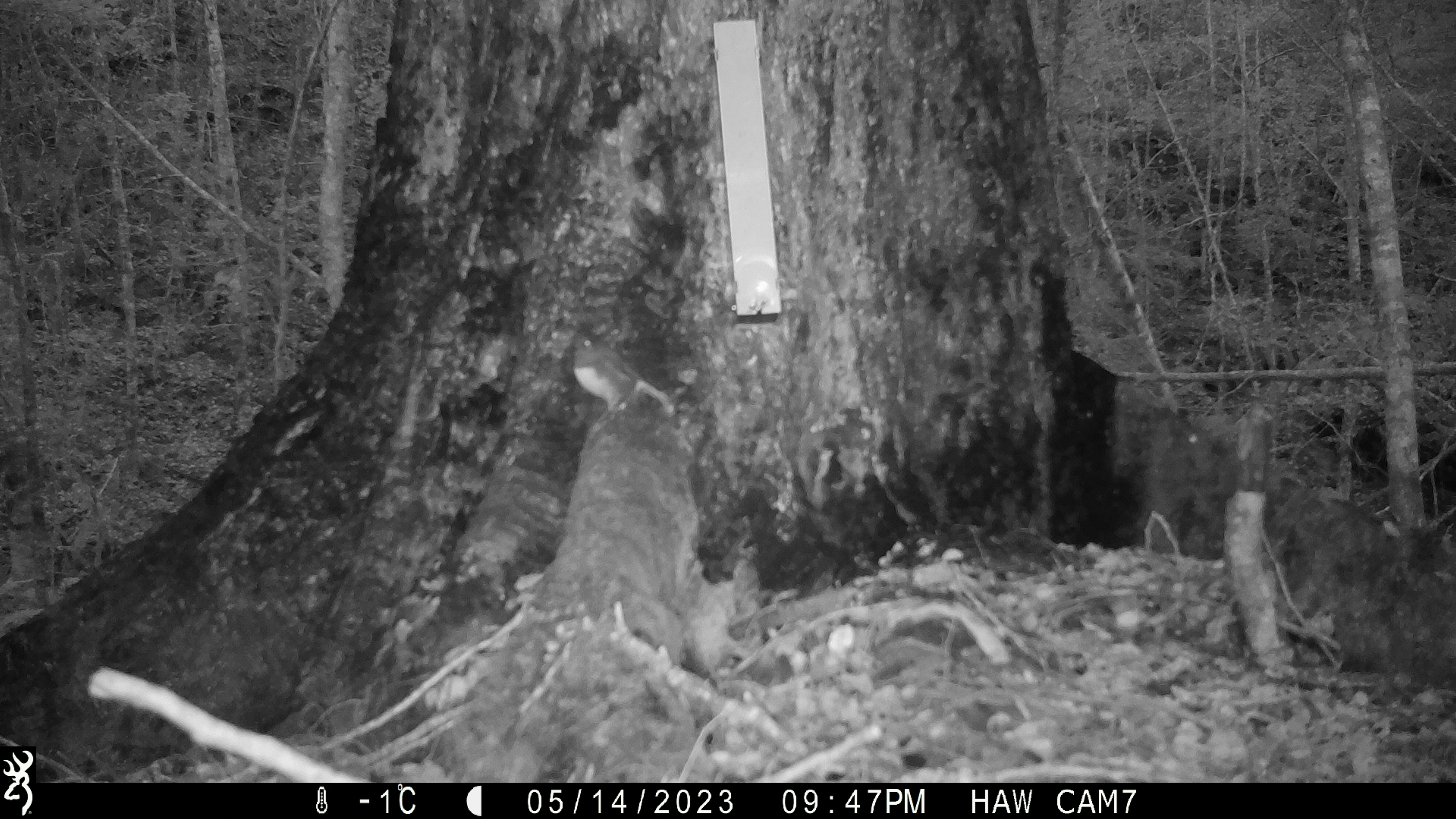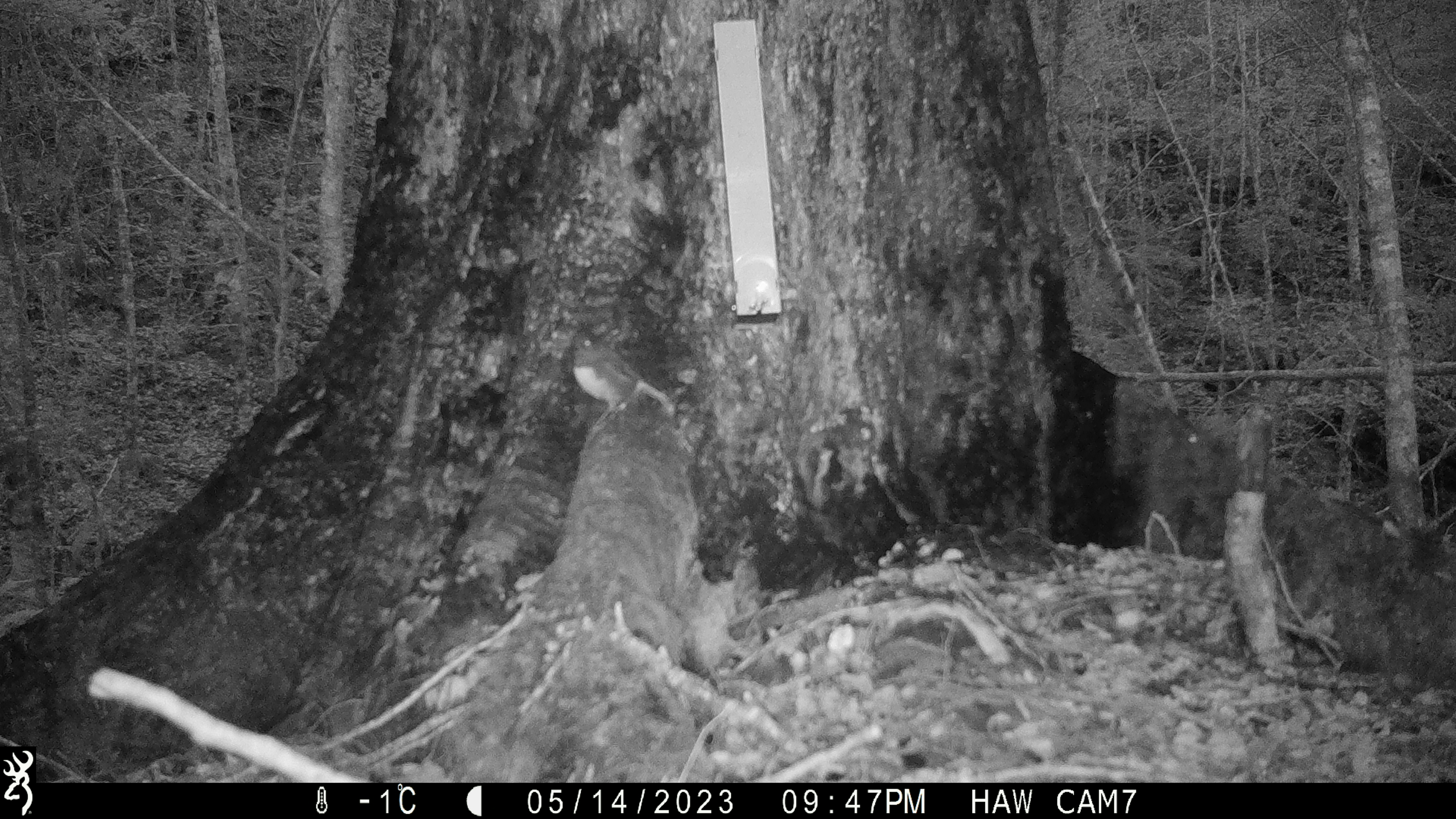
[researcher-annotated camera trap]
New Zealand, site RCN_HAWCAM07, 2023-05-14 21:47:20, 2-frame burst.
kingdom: Animalia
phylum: Chordata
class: Aves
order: Passeriformes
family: Petroicidae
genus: Petroica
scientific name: Petroica australis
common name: new zealand robin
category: robin